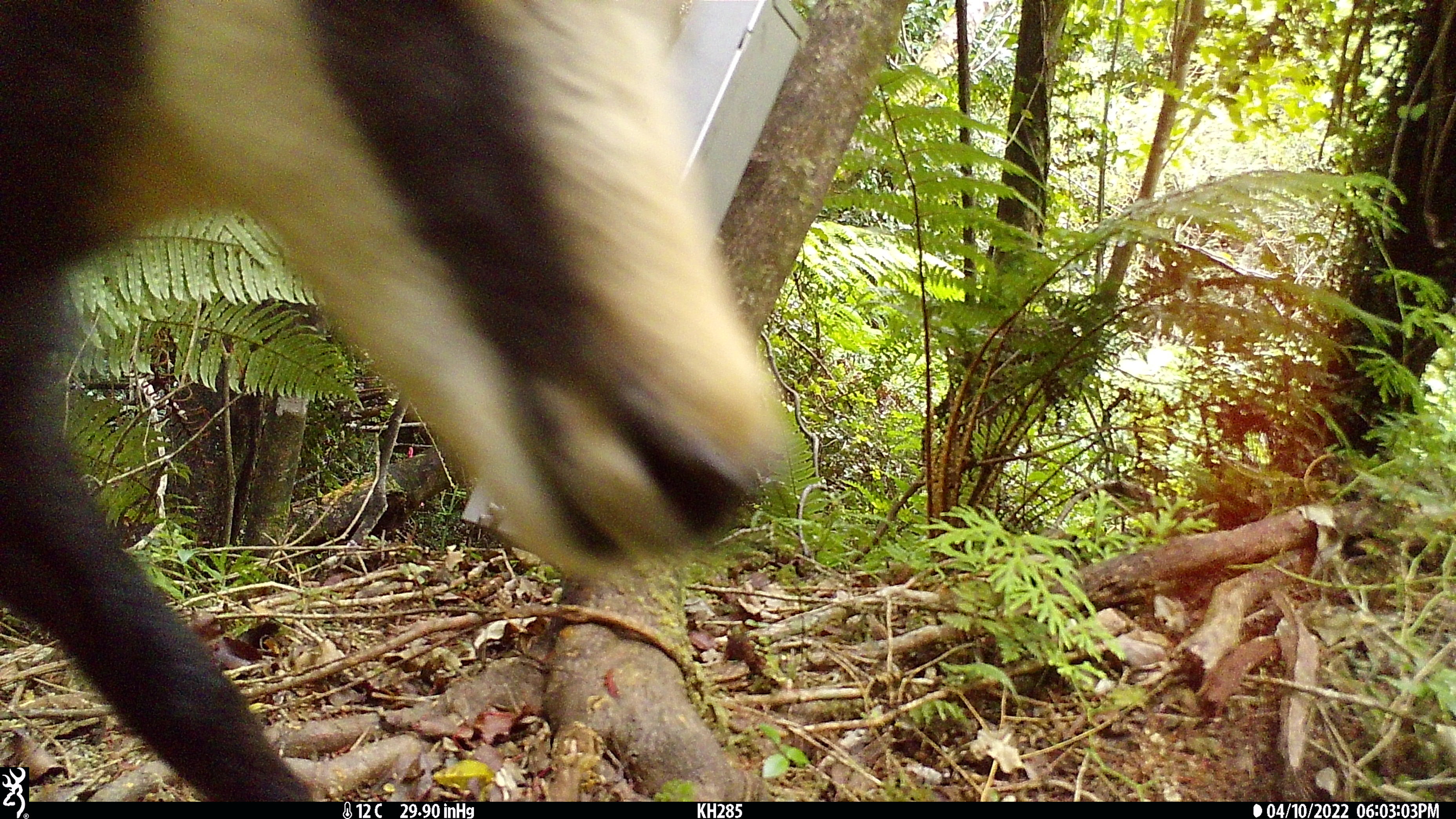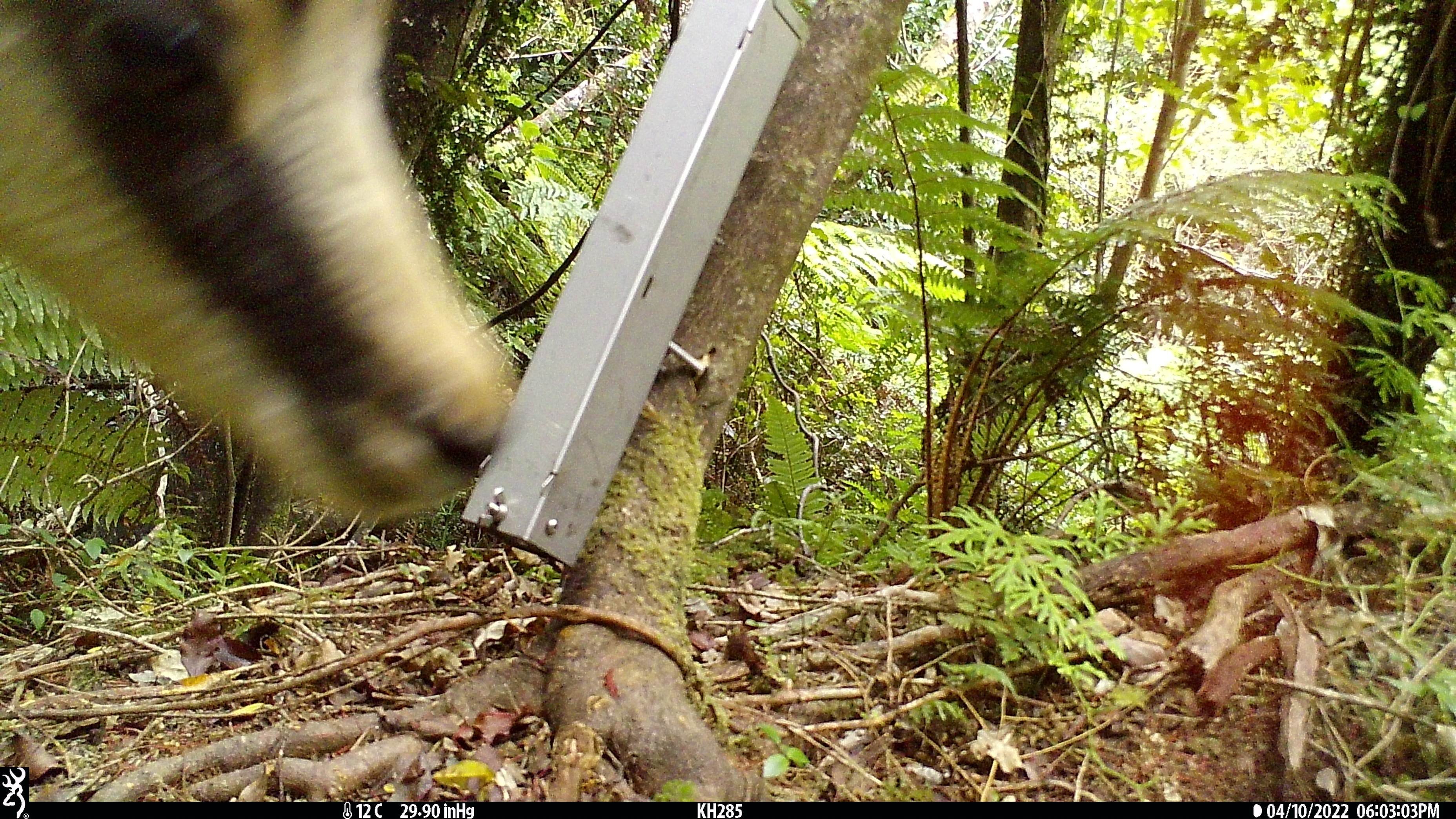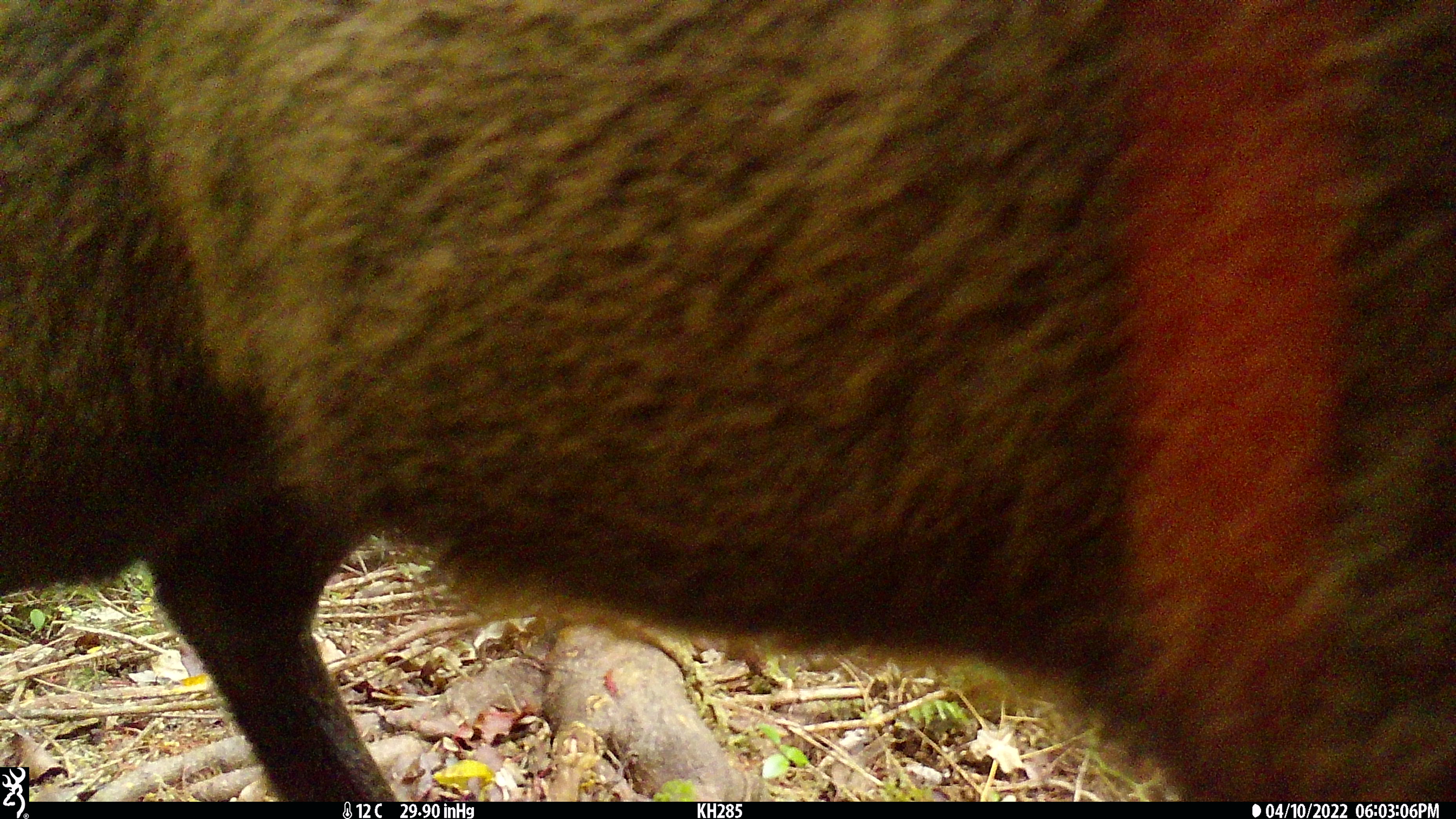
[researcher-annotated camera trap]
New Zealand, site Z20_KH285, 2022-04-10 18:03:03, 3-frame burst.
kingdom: Animalia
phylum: Chordata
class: Mammalia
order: Artiodactyla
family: Bovidae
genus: Rupicapra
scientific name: Rupicapra rupicapra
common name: alpine chamois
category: chamois